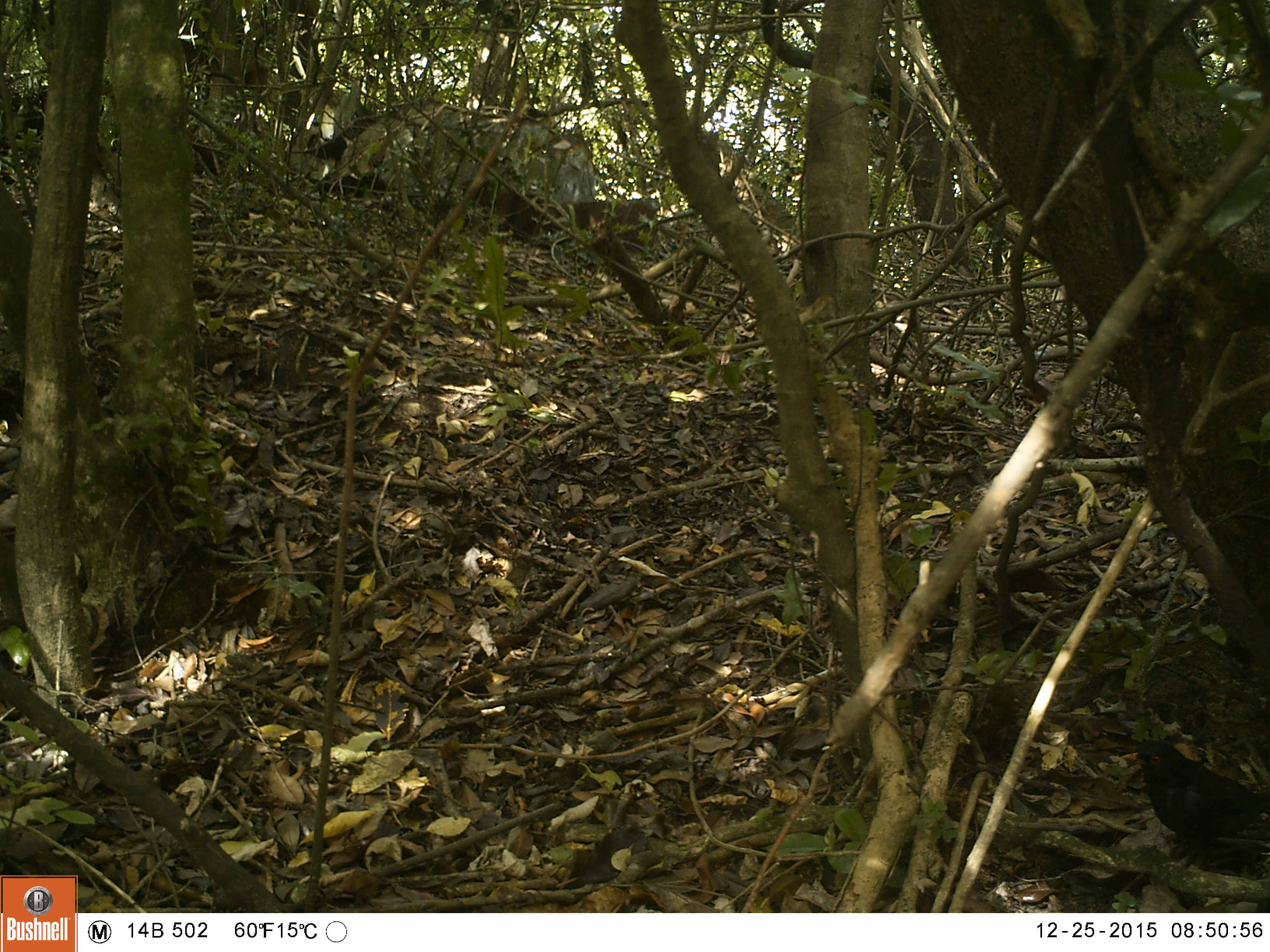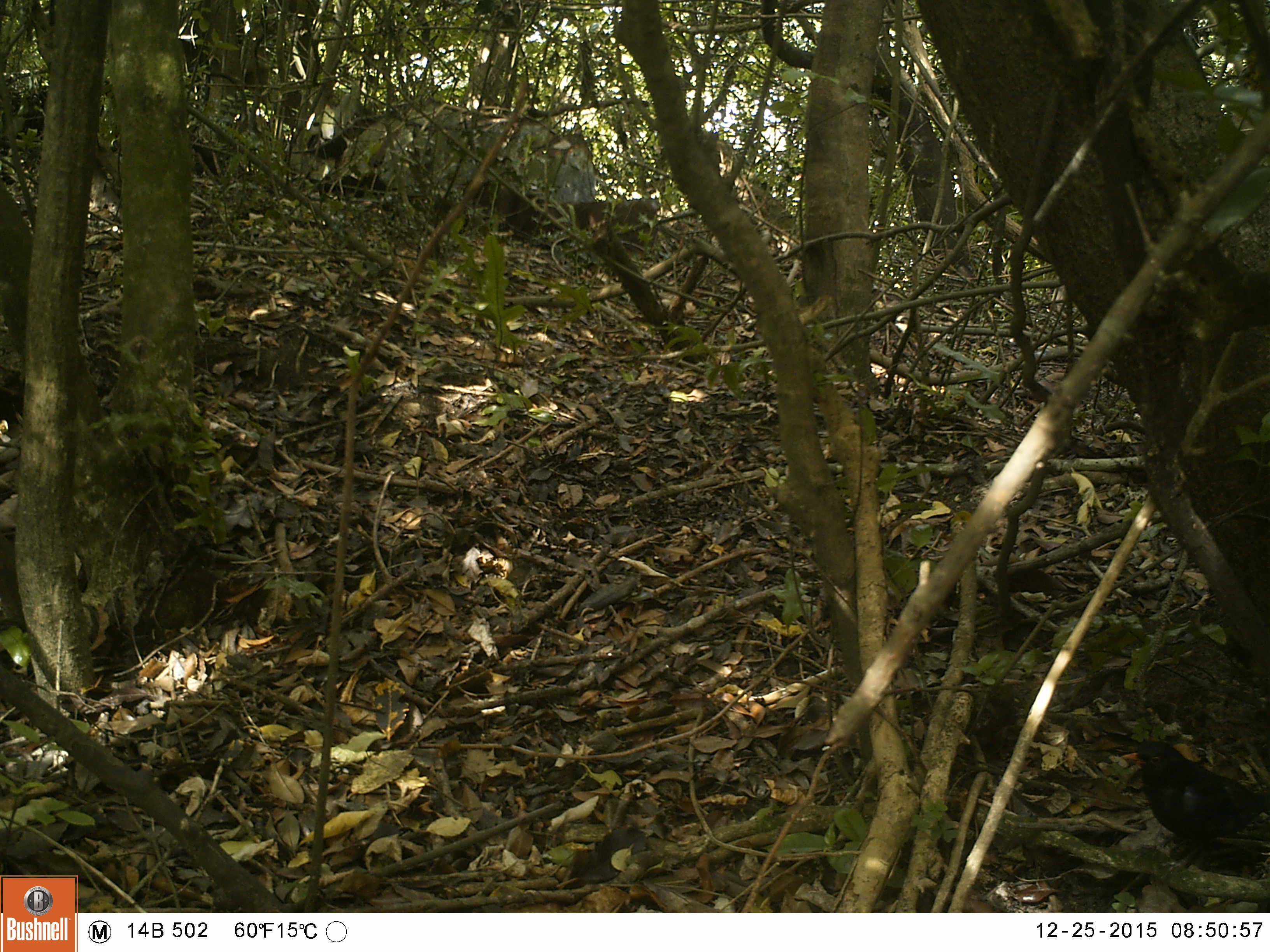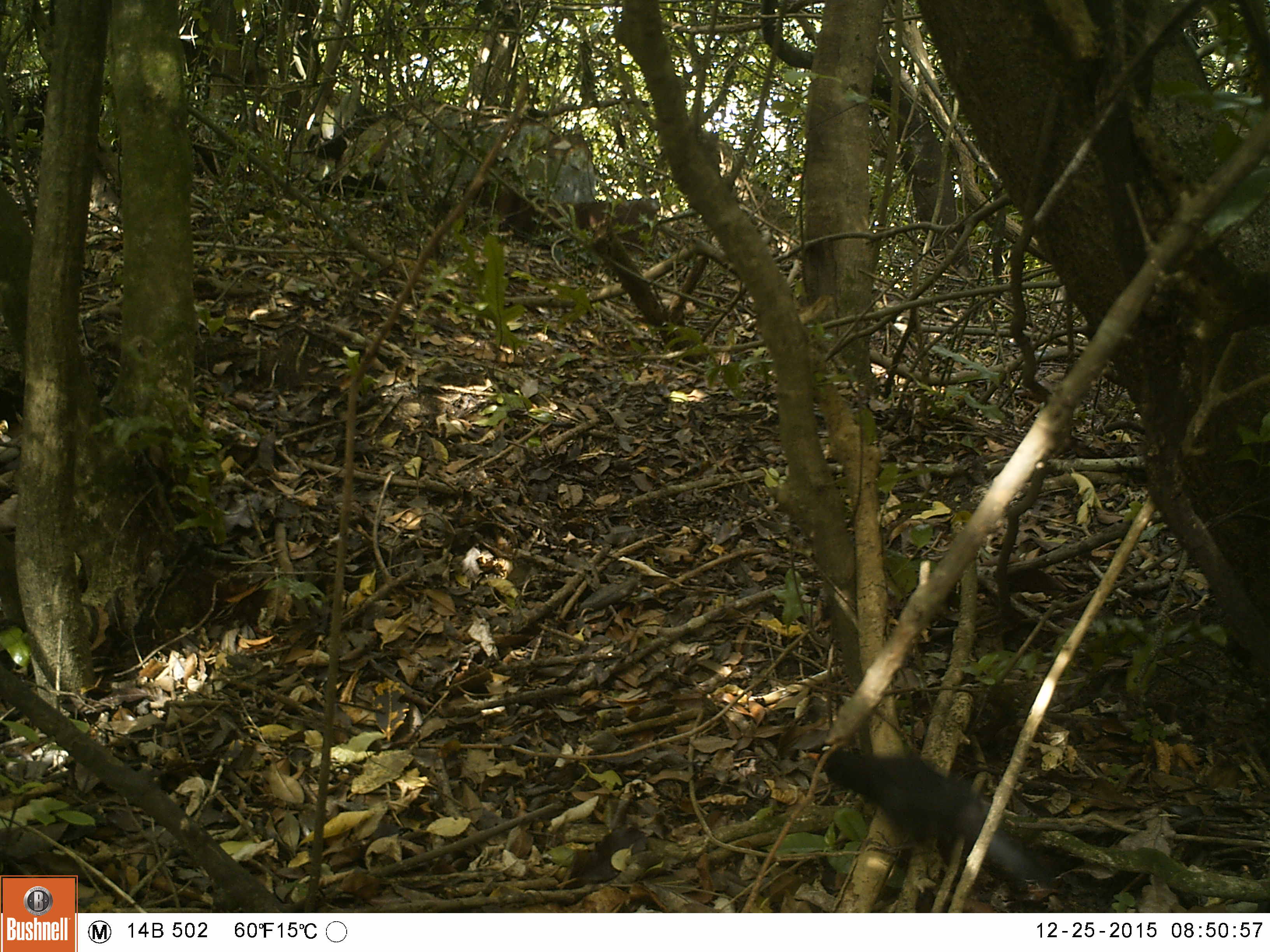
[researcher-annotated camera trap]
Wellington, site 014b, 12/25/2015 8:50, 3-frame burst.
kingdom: Animalia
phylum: Chordata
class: Aves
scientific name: Aves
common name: bird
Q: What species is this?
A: Bird (Aves).